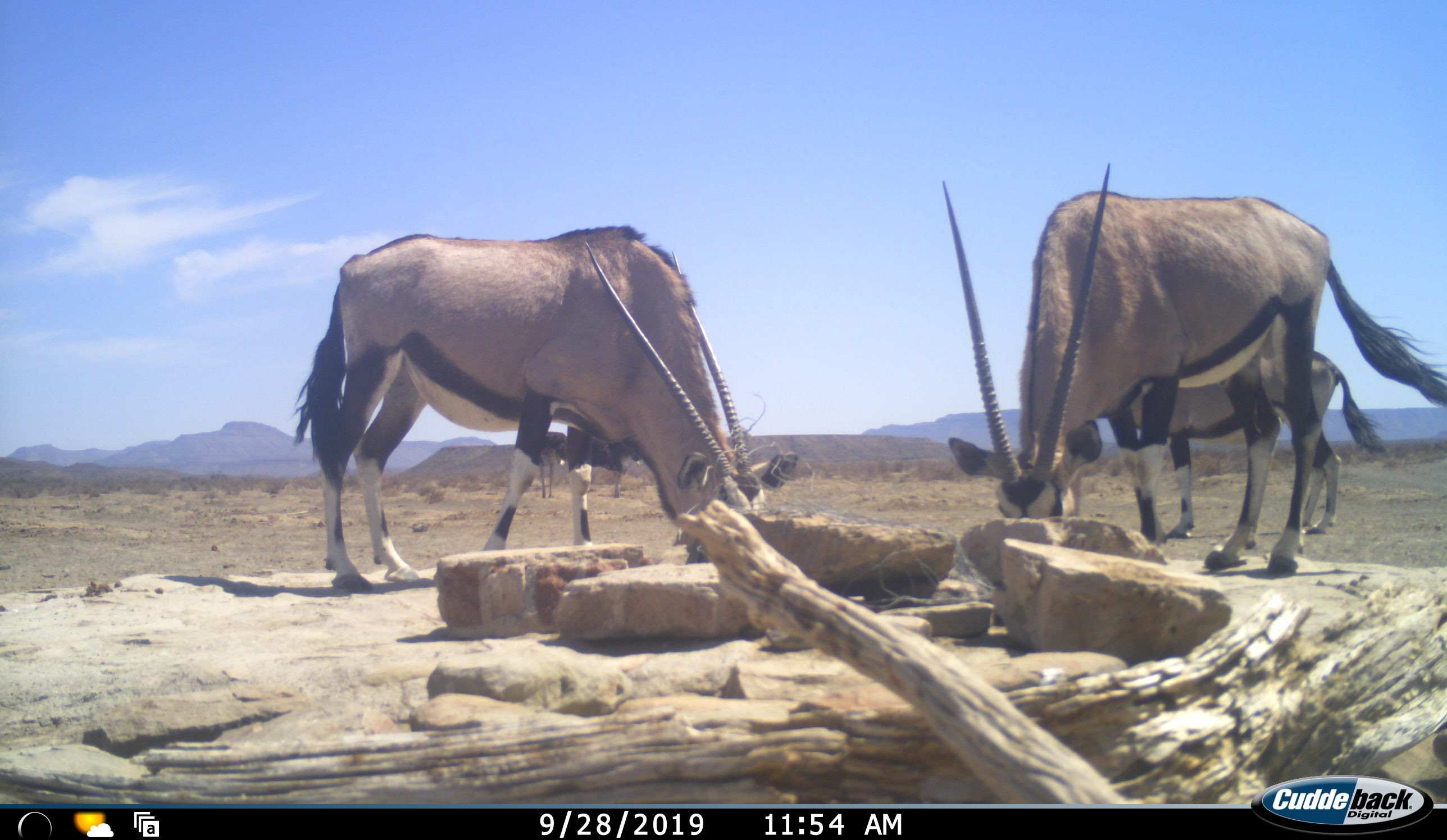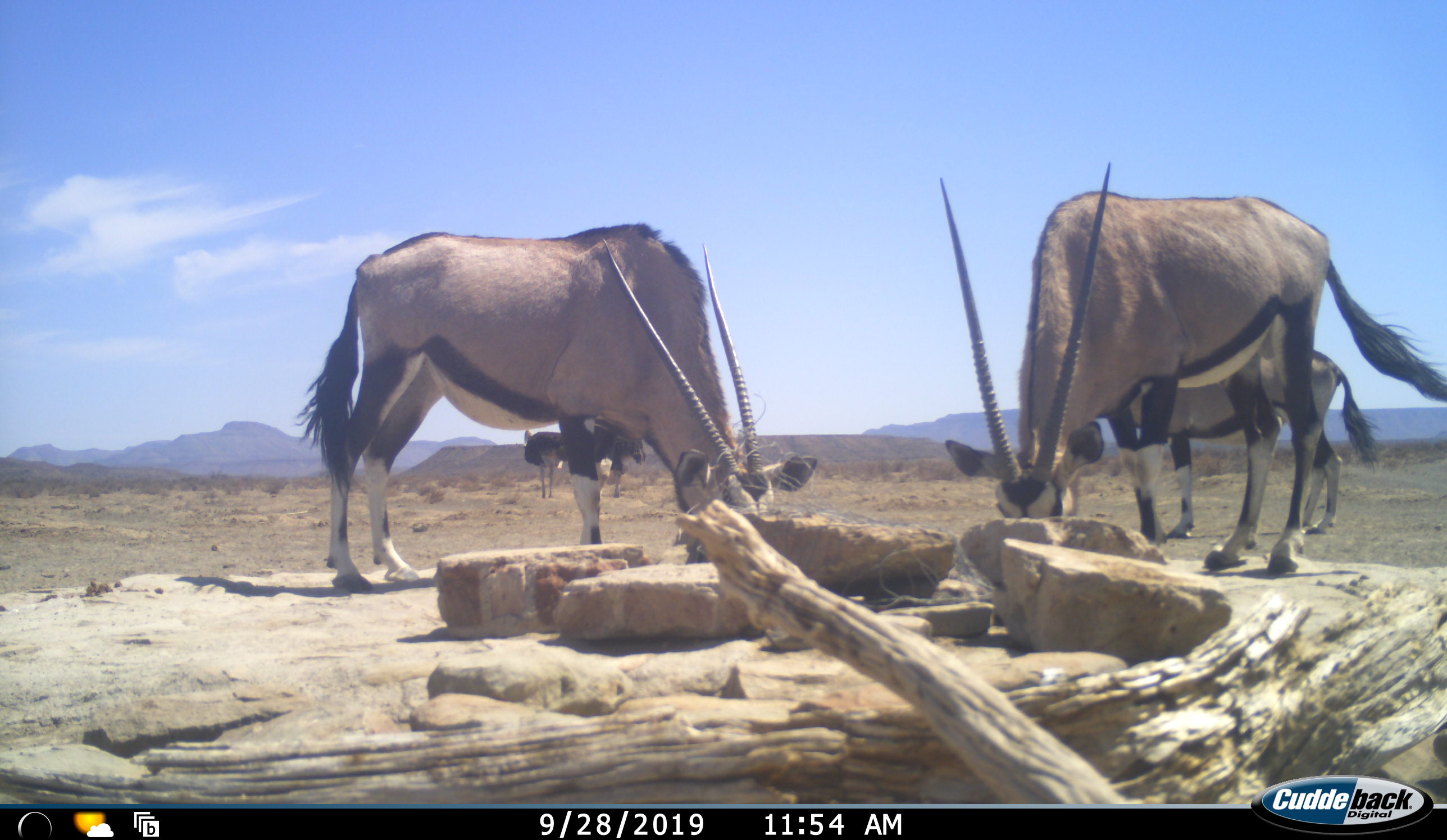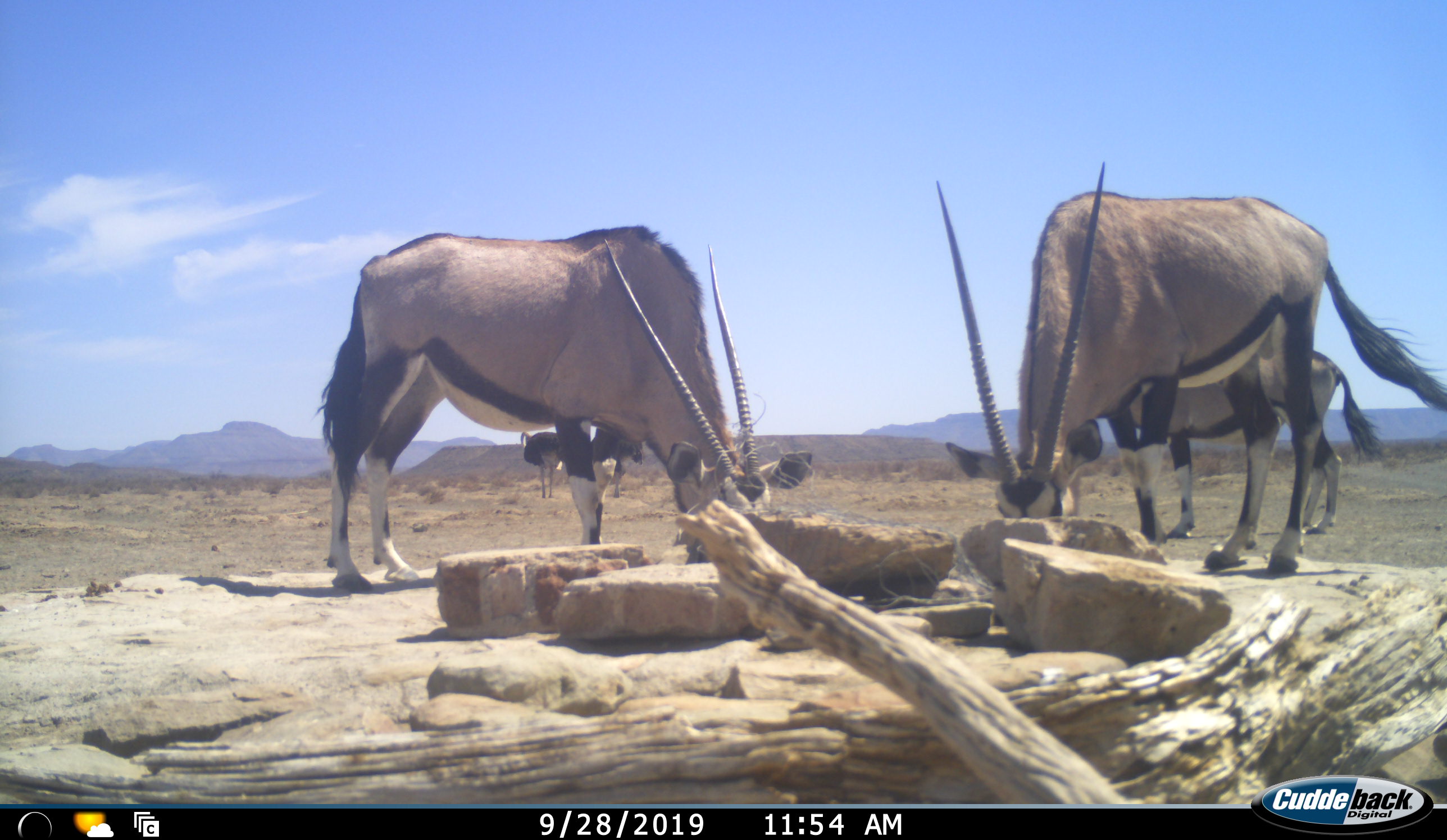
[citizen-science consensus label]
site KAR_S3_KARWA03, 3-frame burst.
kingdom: Animalia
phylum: Chordata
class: Mammalia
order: Artiodactyla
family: Bovidae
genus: Oryx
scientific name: Oryx gazella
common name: gemsbok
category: oryx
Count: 3.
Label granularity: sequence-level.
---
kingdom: Animalia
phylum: Chordata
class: Aves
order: Struthioniformes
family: Struthionidae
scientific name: Struthionidae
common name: ostrich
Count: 2.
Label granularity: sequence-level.